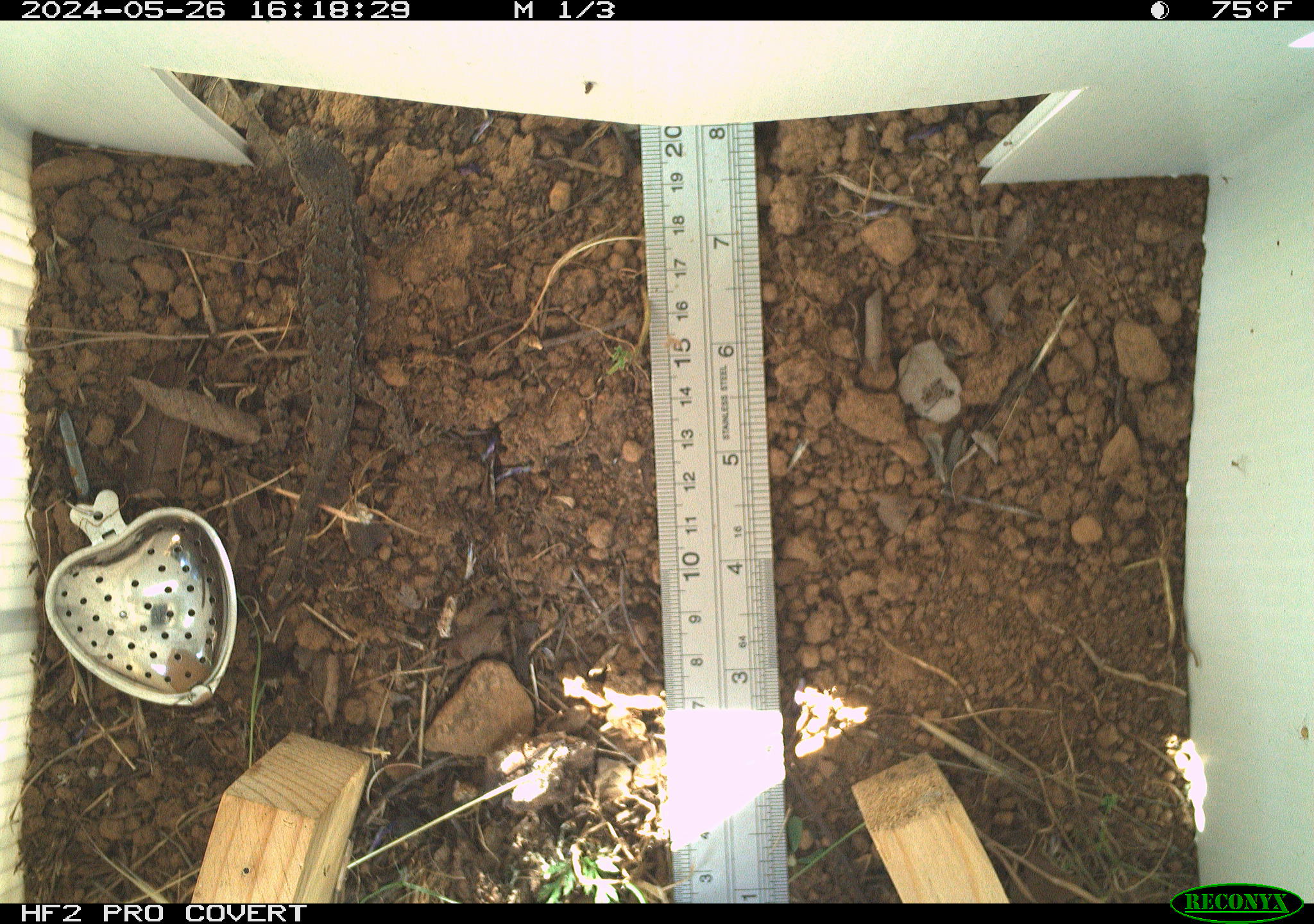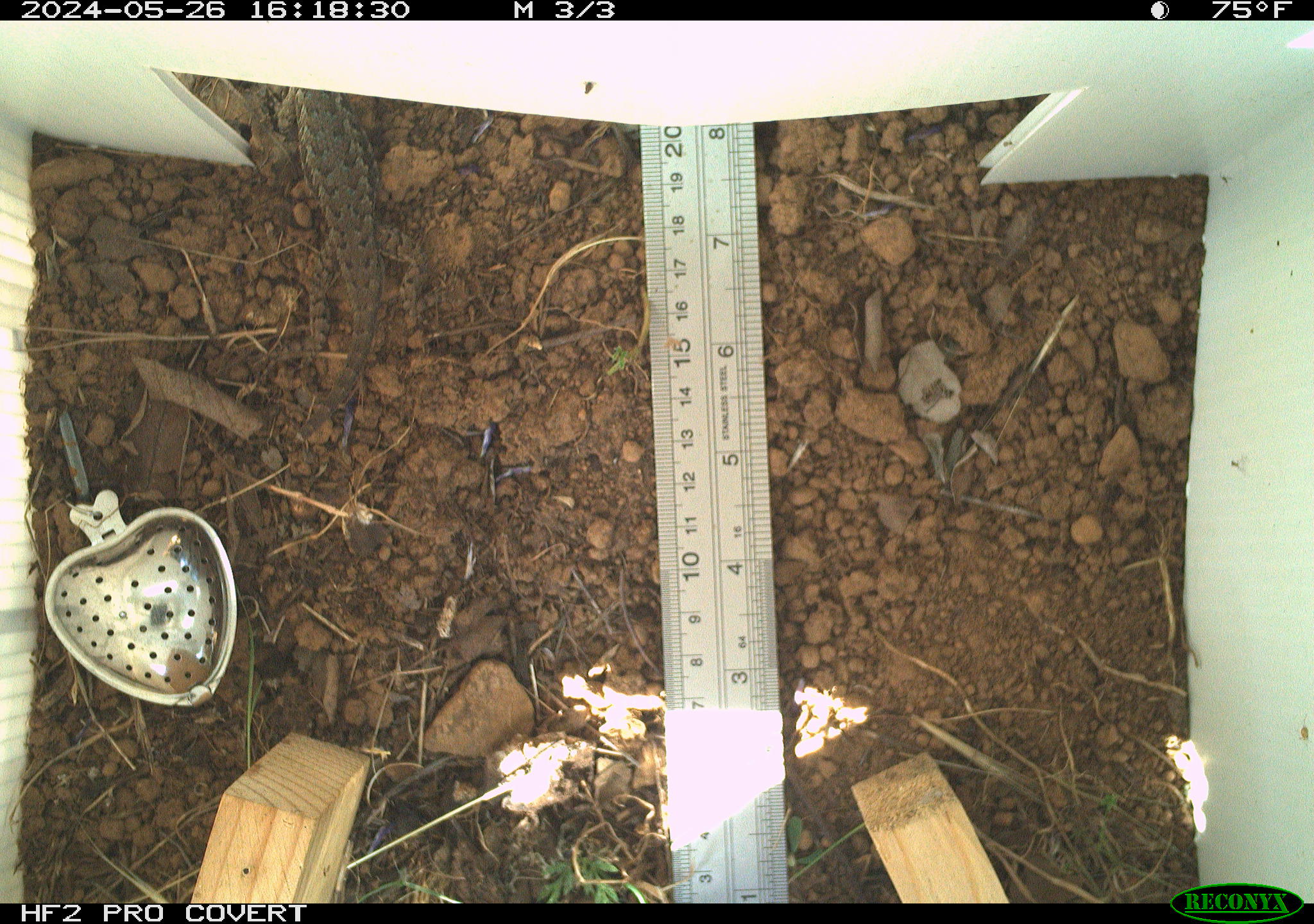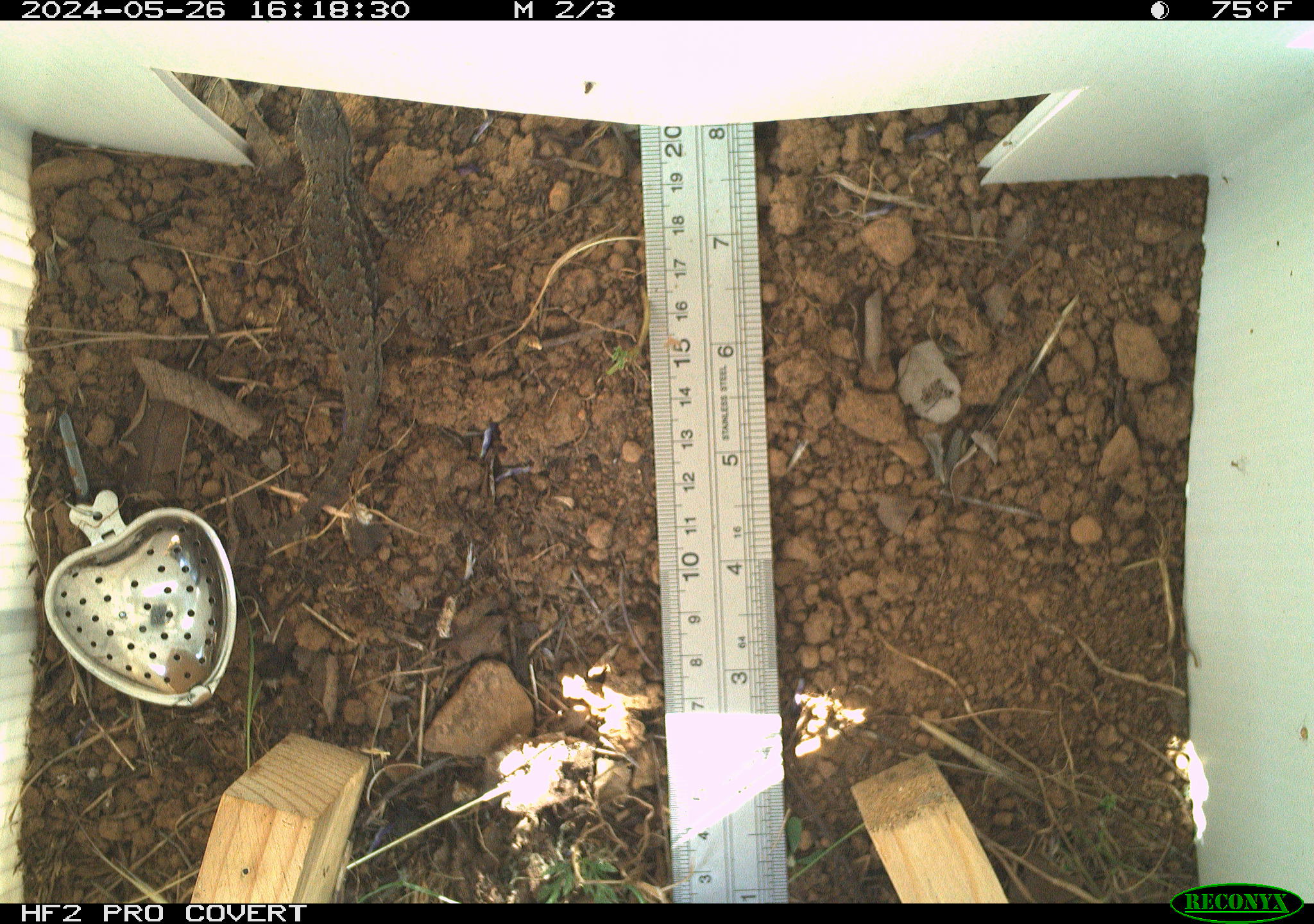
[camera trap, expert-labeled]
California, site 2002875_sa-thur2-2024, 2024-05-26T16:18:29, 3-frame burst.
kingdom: Animalia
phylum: Chordata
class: Reptilia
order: Squamata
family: Phrynosomatidae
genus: Sceloporus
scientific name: Sceloporus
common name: spiny lizards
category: sceloporus species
Sceloporus species (spiny lizards) (Sceloporus).